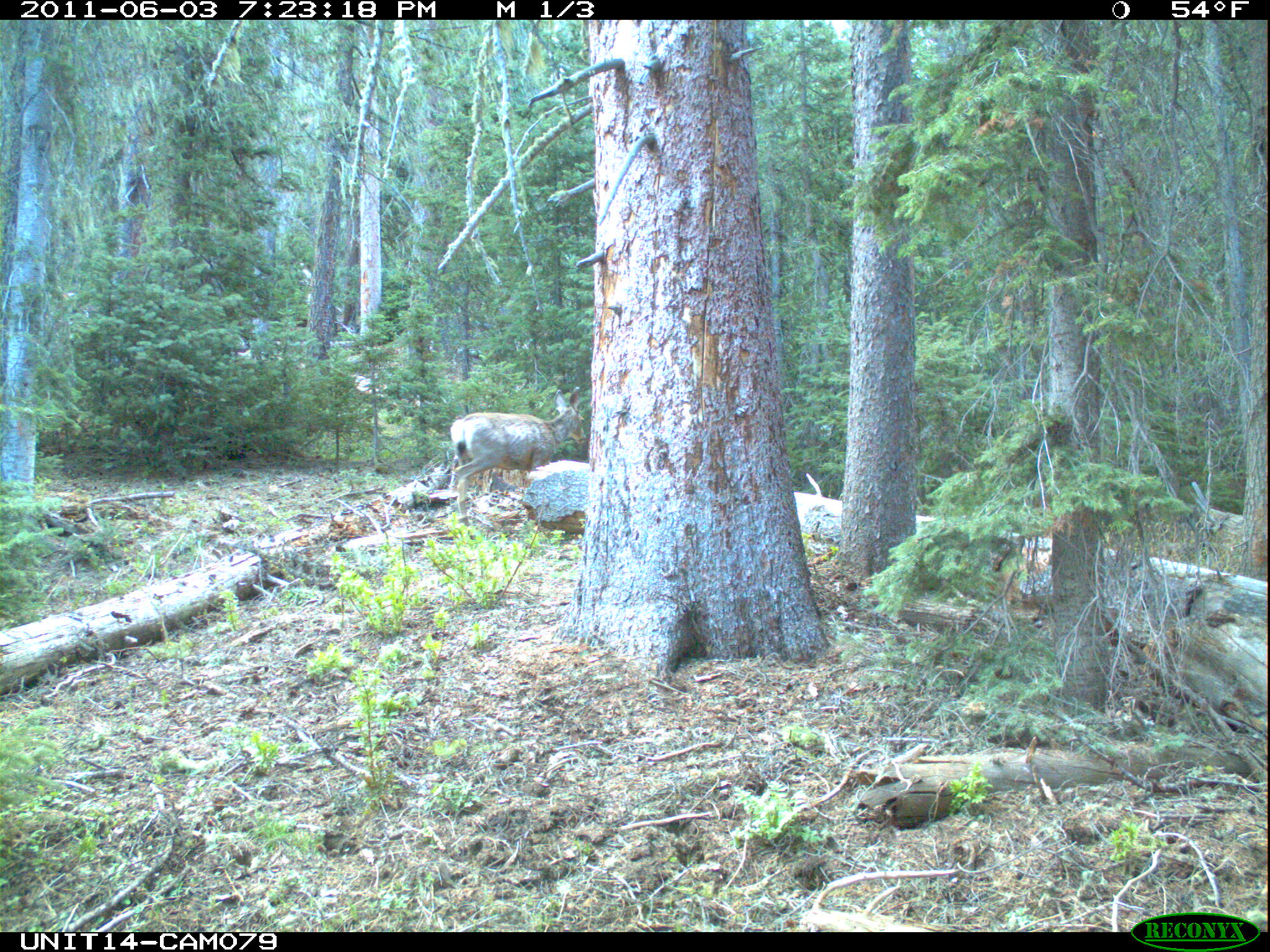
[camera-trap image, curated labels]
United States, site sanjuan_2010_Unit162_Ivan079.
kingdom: Animalia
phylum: Chordata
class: Mammalia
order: Artiodactyla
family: Cervidae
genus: Odocoileus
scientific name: Odocoileus hemionus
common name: mule deer